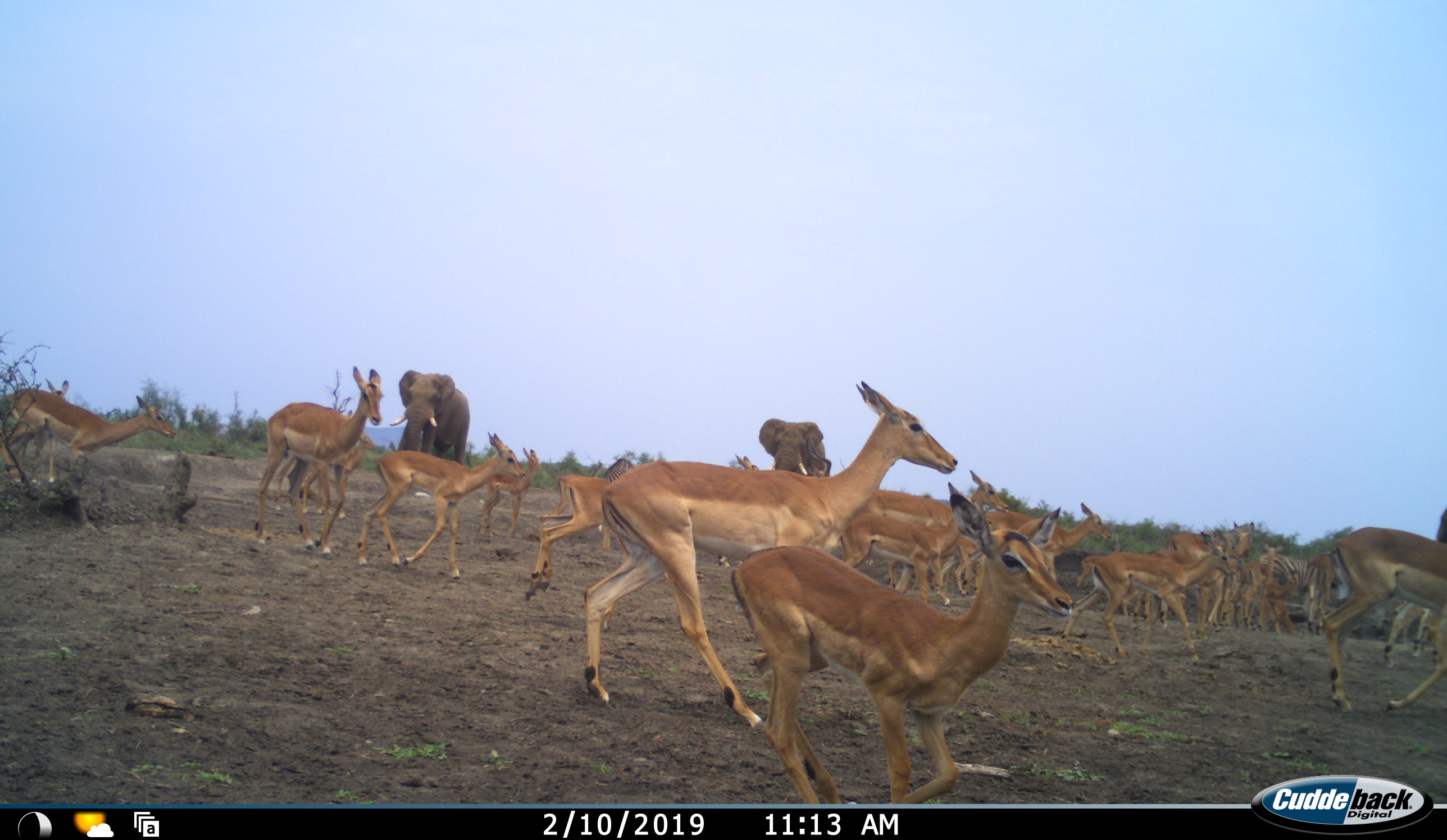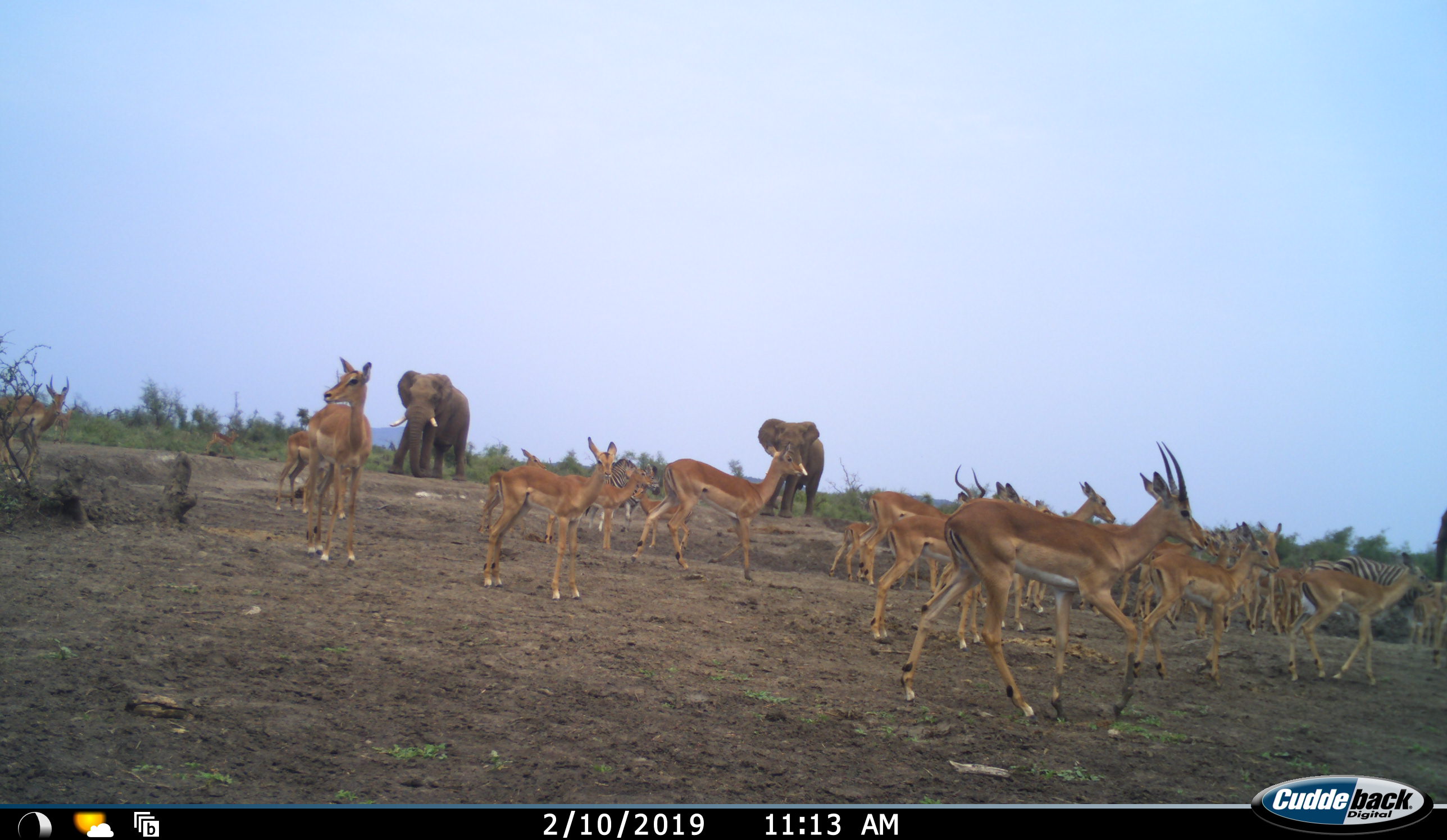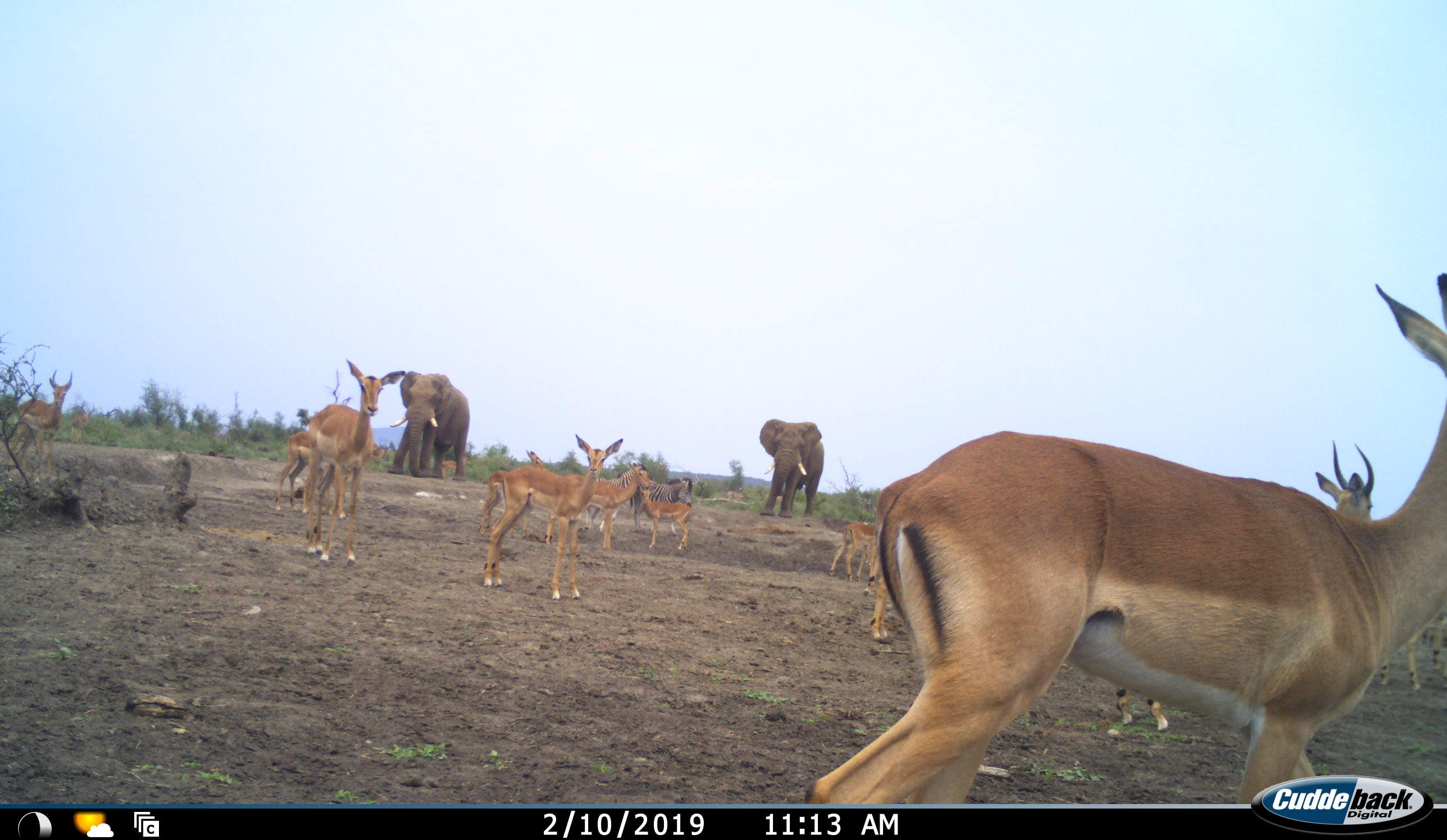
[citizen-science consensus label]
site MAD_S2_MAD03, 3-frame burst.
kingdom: Animalia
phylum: Chordata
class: Mammalia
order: Proboscidea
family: Elephantidae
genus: Loxodonta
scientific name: Loxodonta africana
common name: african bush elephant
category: elephant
Elephant (african bush elephant) (Loxodonta africana), count 2. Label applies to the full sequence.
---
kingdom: Animalia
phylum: Chordata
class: Mammalia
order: Artiodactyla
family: Bovidae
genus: Aepyceros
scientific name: Aepyceros melampus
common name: impala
Impala (Aepyceros melampus), count 11-50. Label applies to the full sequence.